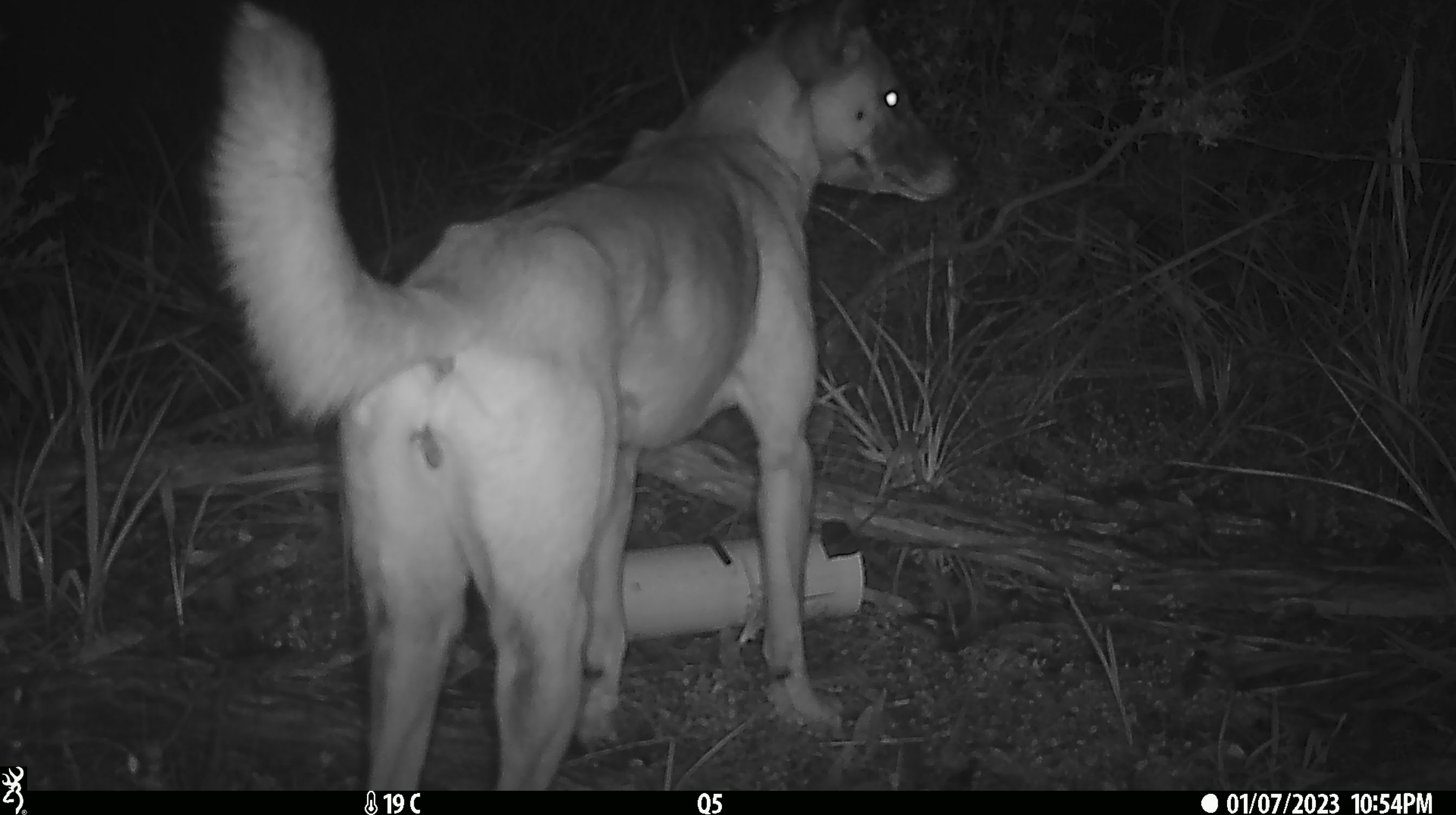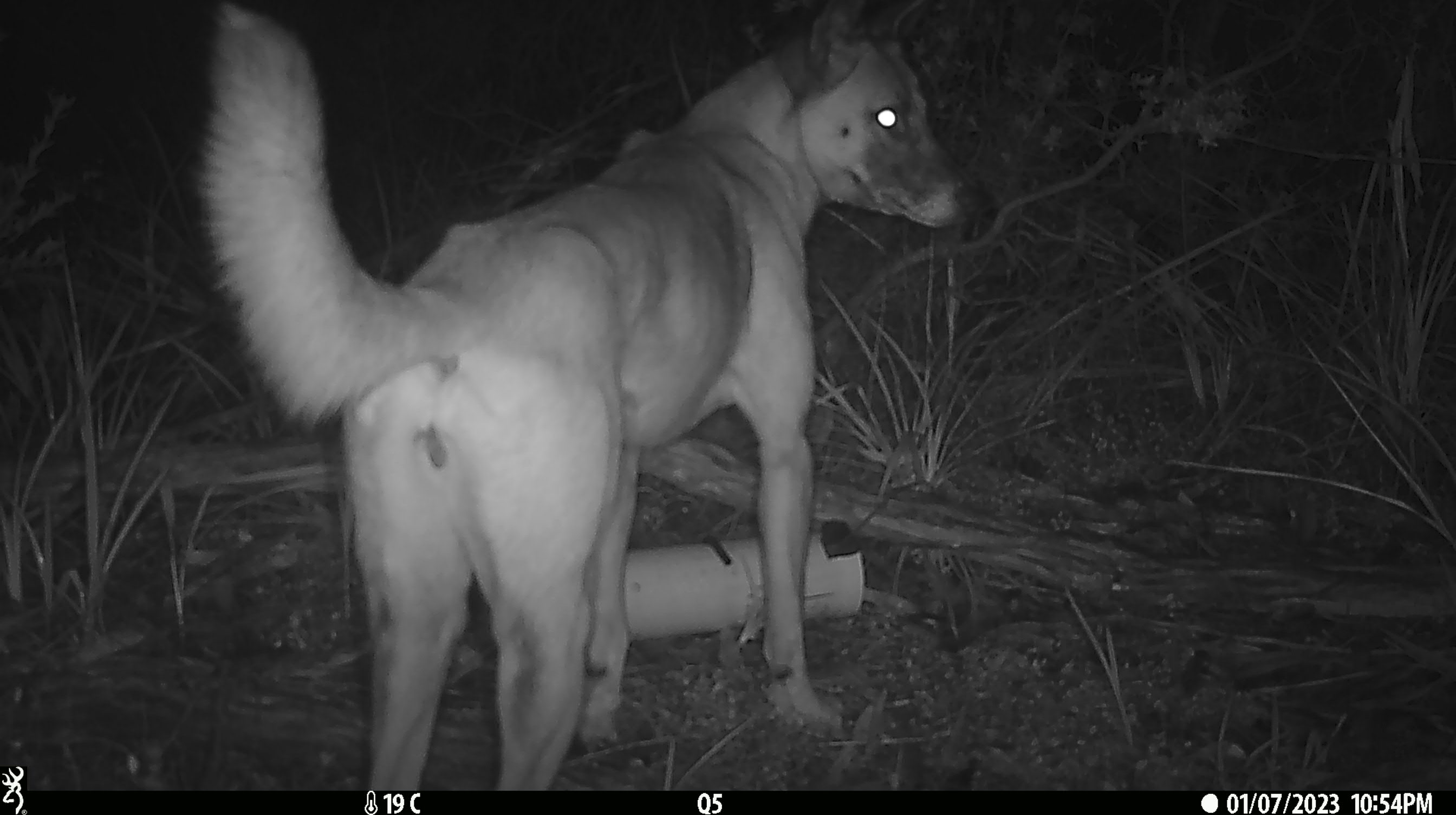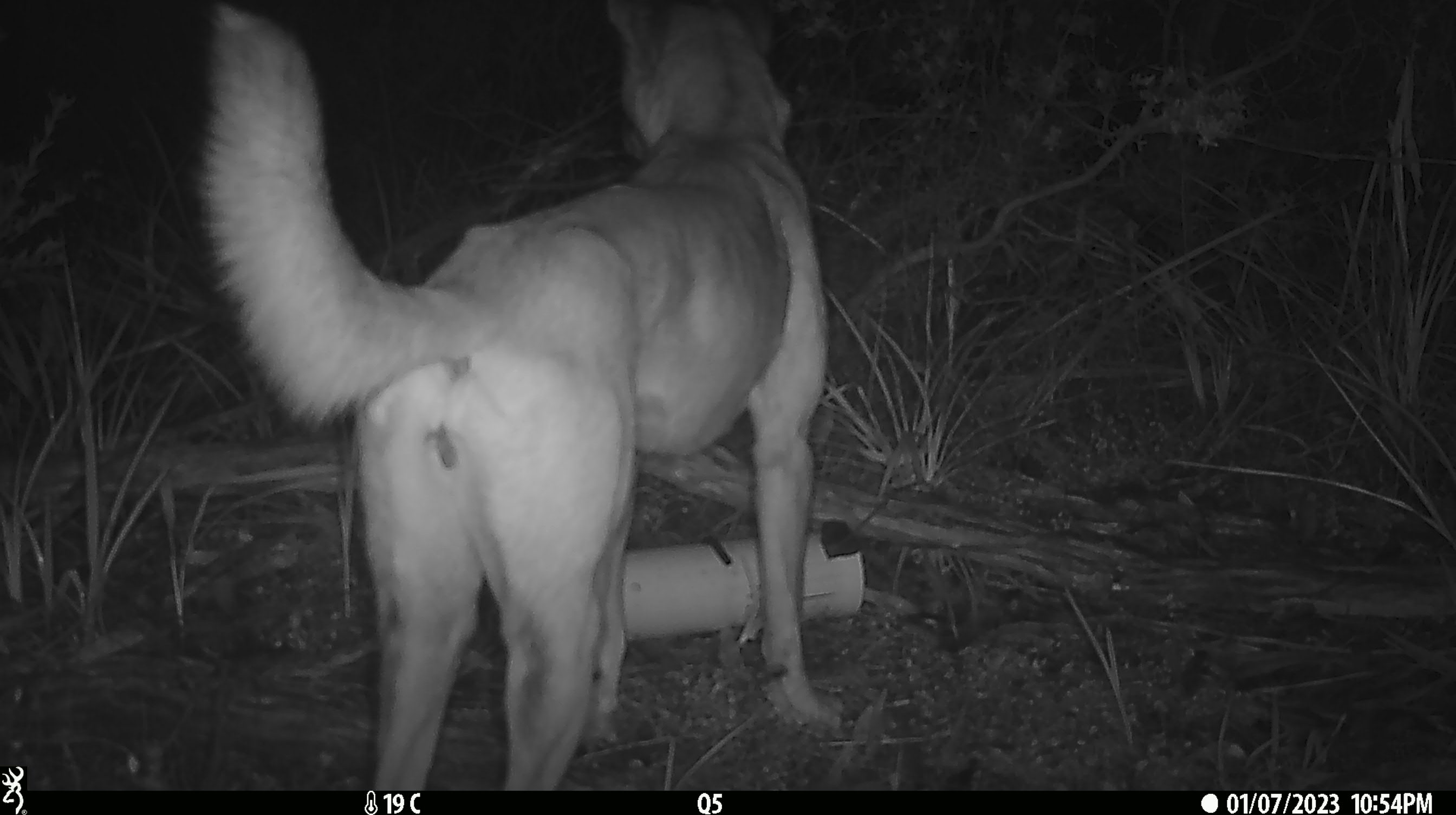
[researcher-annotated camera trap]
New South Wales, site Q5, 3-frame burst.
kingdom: Animalia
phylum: Chordata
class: Mammalia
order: Carnivora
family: Canidae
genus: Canis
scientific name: Canis familiaris dingo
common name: dingo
Dingo (Canis familiaris dingo).